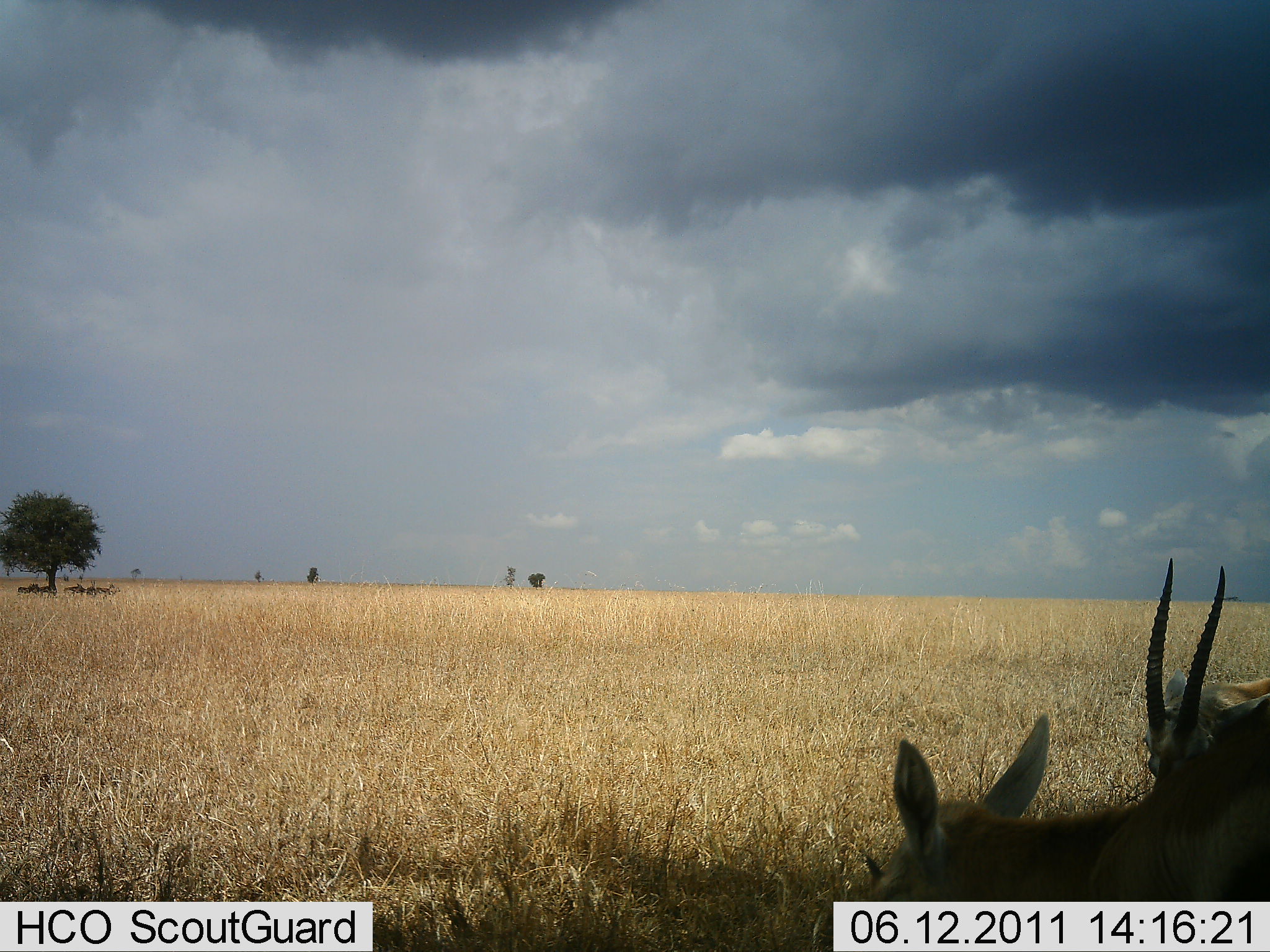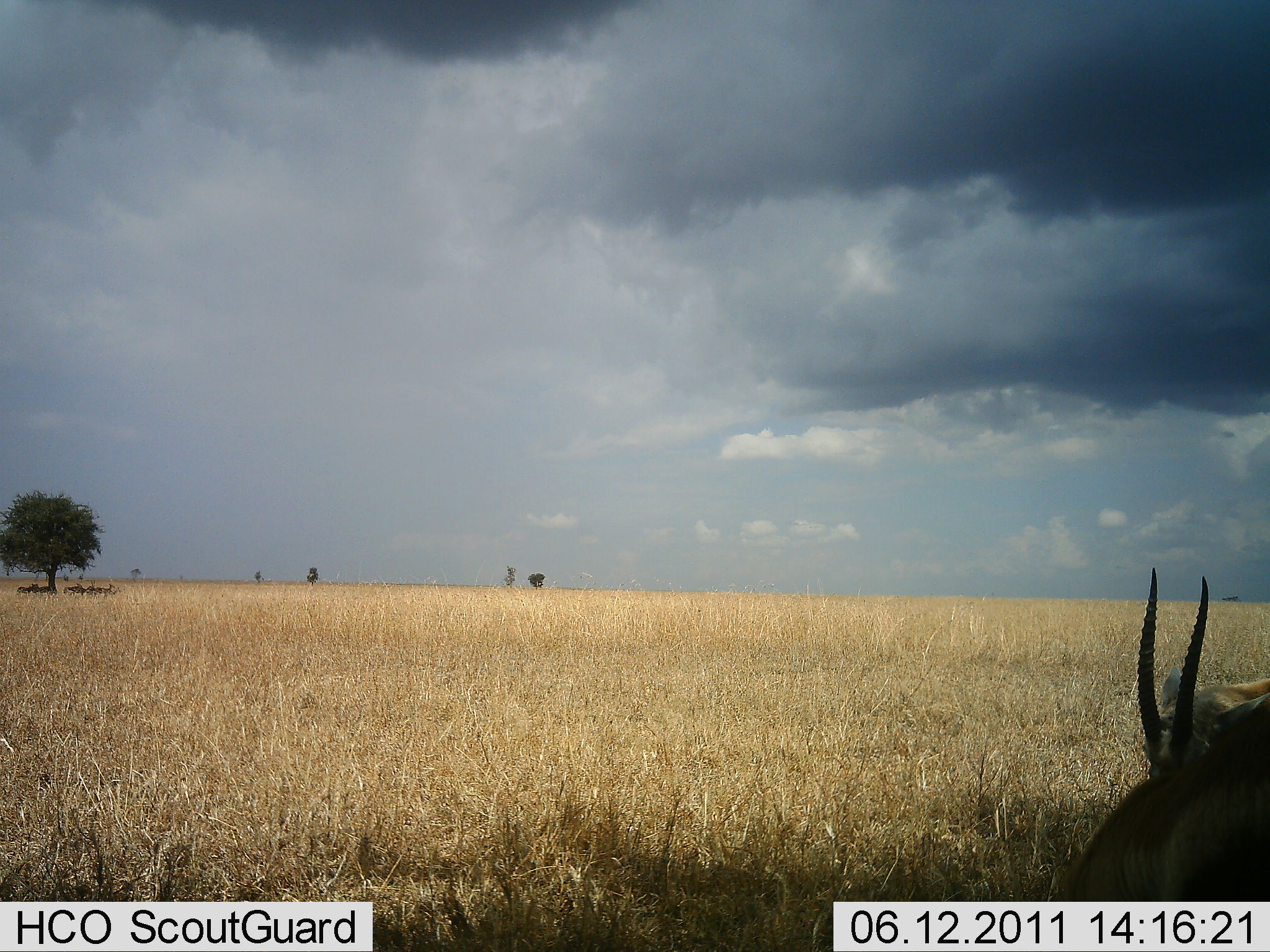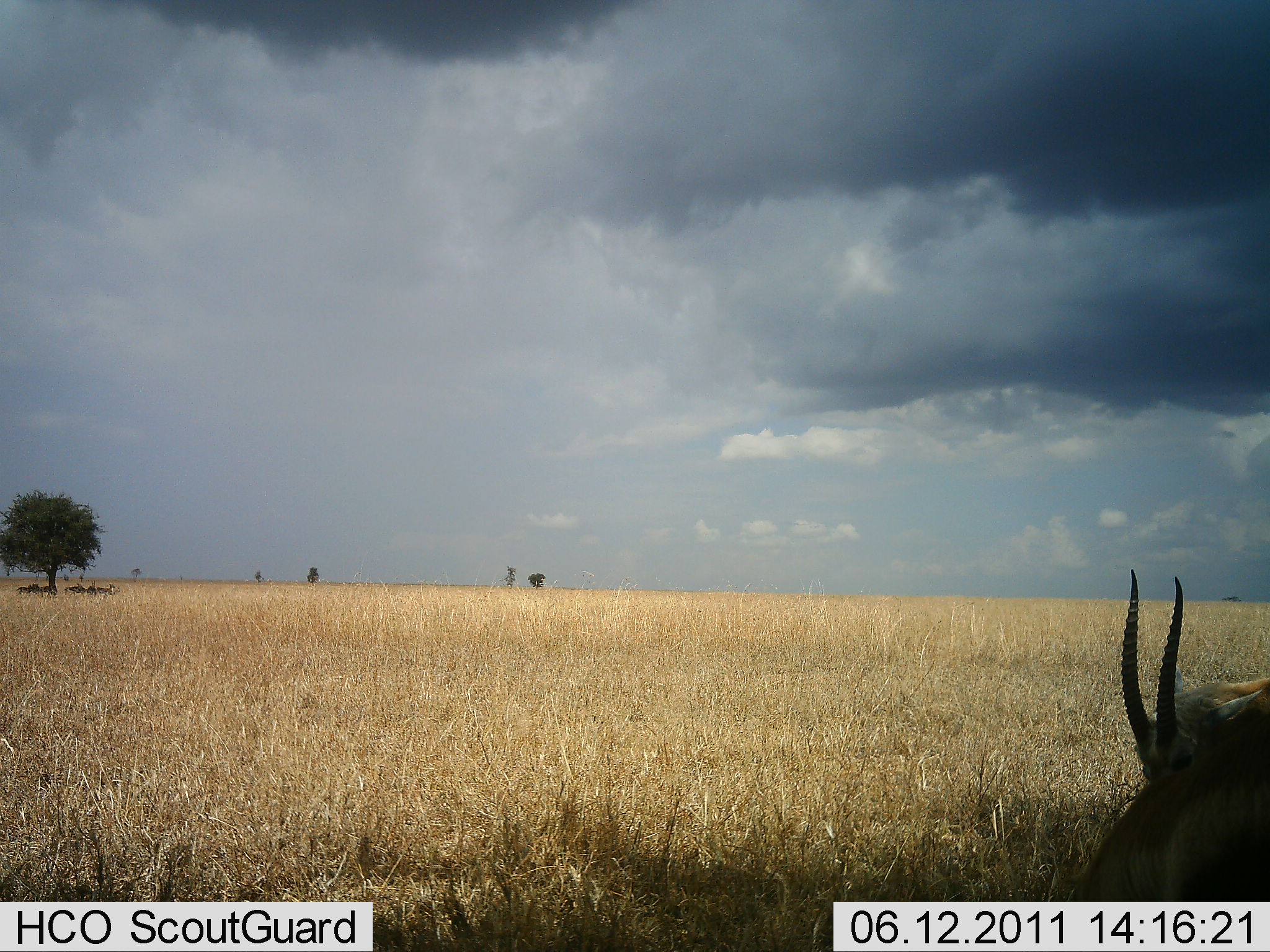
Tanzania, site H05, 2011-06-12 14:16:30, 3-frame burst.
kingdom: Animalia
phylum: Chordata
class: Mammalia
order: Artiodactyla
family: Bovidae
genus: Eudorcas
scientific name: Eudorcas thomsonii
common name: thomson's gazelle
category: gazellethomsons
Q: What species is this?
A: Gazellethomsons (thomson's gazelle) (Eudorcas thomsonii).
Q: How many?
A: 2.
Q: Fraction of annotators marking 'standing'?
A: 67%.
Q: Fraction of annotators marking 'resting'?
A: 8%.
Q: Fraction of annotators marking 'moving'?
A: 25%.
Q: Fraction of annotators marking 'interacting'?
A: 8%.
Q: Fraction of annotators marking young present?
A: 0%.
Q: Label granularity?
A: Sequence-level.